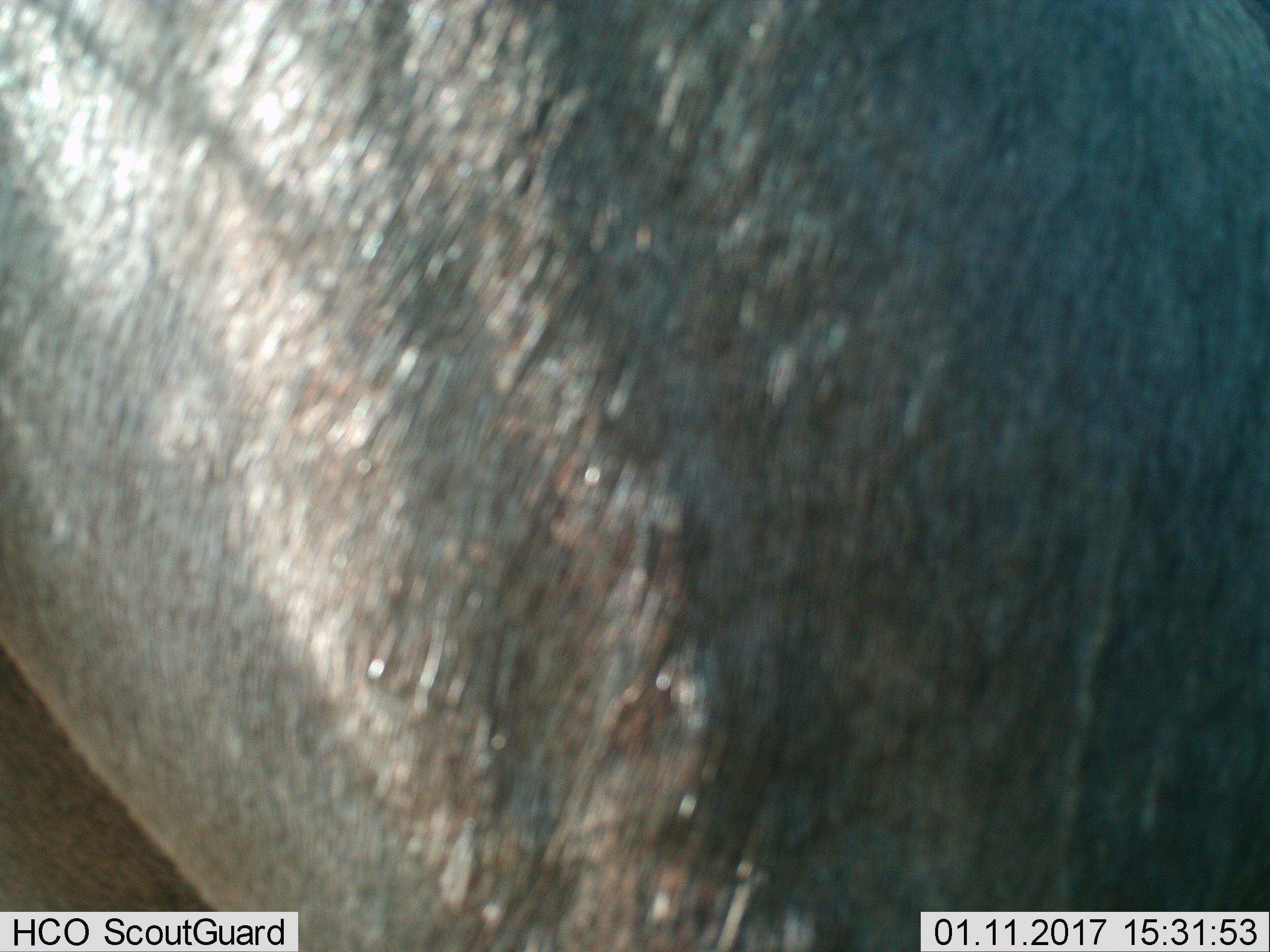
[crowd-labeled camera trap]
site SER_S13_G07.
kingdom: Animalia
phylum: Chordata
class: Mammalia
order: Artiodactyla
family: Bovidae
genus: Connochaetes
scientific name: Connochaetes taurinus taurinus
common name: blue wildebeest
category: wildebeestblue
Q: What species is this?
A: Wildebeestblue (blue wildebeest) (Connochaetes taurinus taurinus).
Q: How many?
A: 1.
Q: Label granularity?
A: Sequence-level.